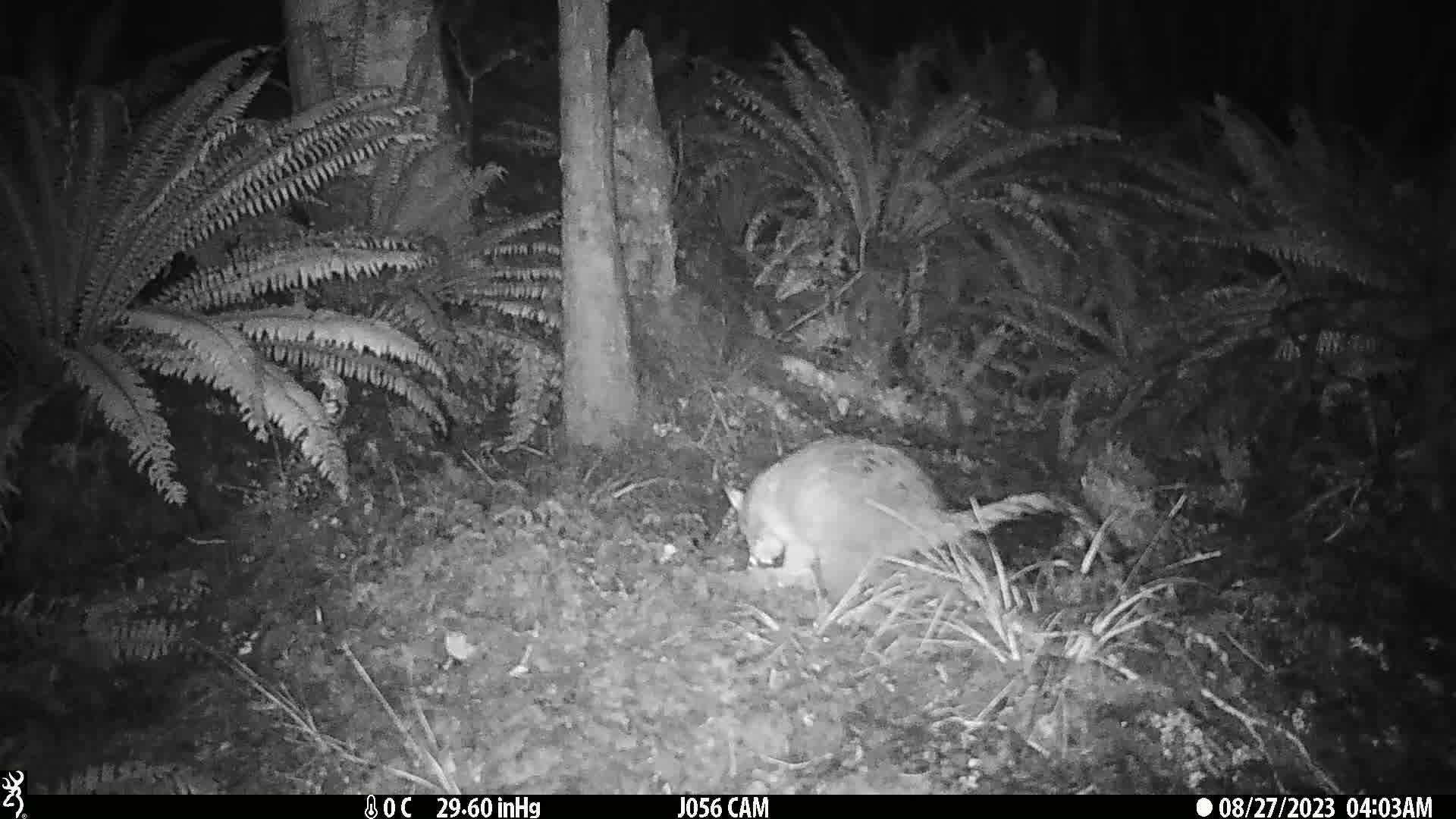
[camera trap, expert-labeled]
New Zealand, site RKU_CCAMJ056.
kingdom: Animalia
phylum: Chordata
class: Mammalia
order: Diprotodontia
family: Phalangeridae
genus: Trichosurus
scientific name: Trichosurus vulpecula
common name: common brushtail possum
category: possum